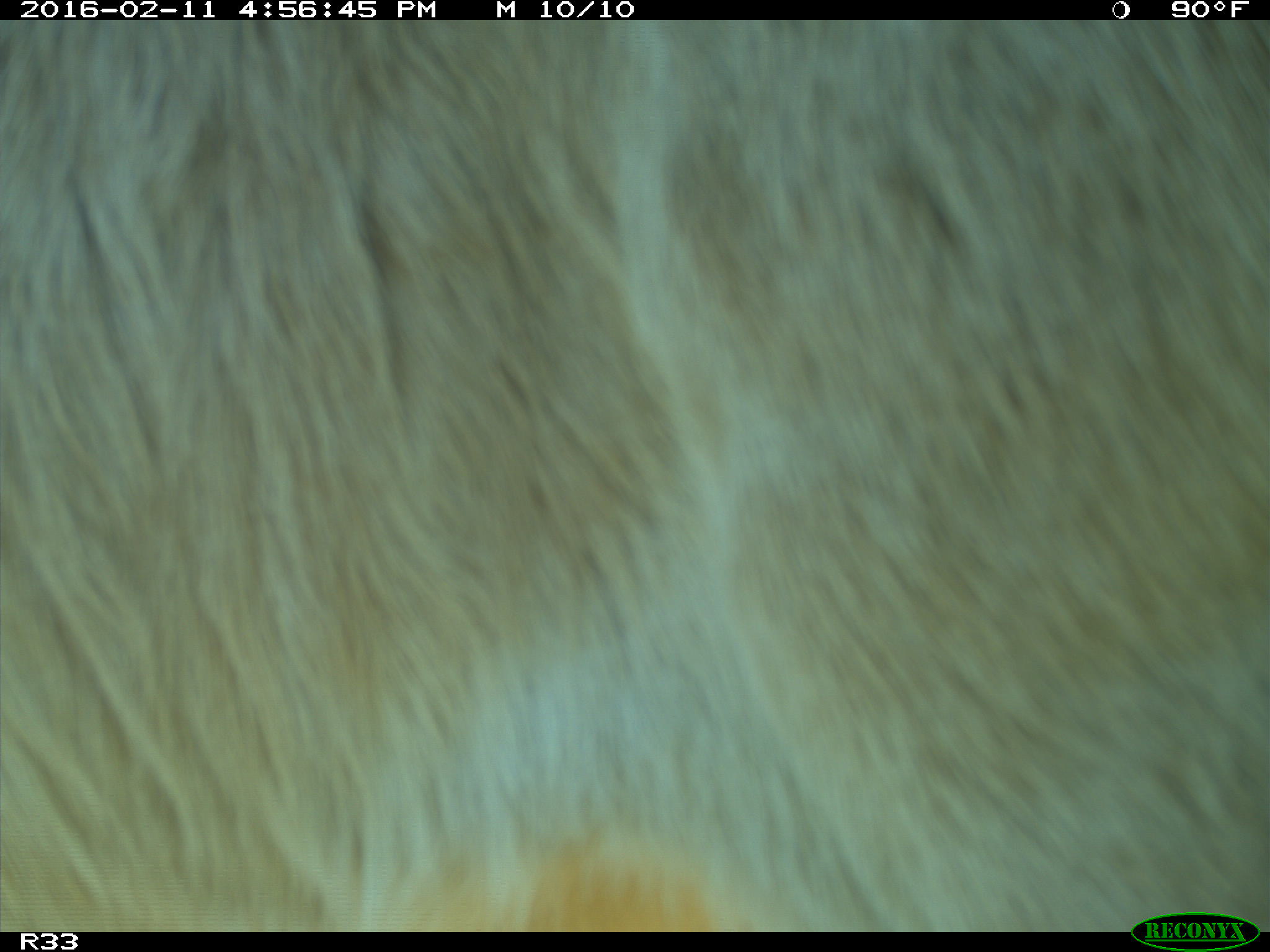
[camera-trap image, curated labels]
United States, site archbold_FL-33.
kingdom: Animalia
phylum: Chordata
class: Mammalia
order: Artiodactyla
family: Bovidae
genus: Bos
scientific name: Bos taurus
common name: domestic cow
Bos taurus (domestic cow).